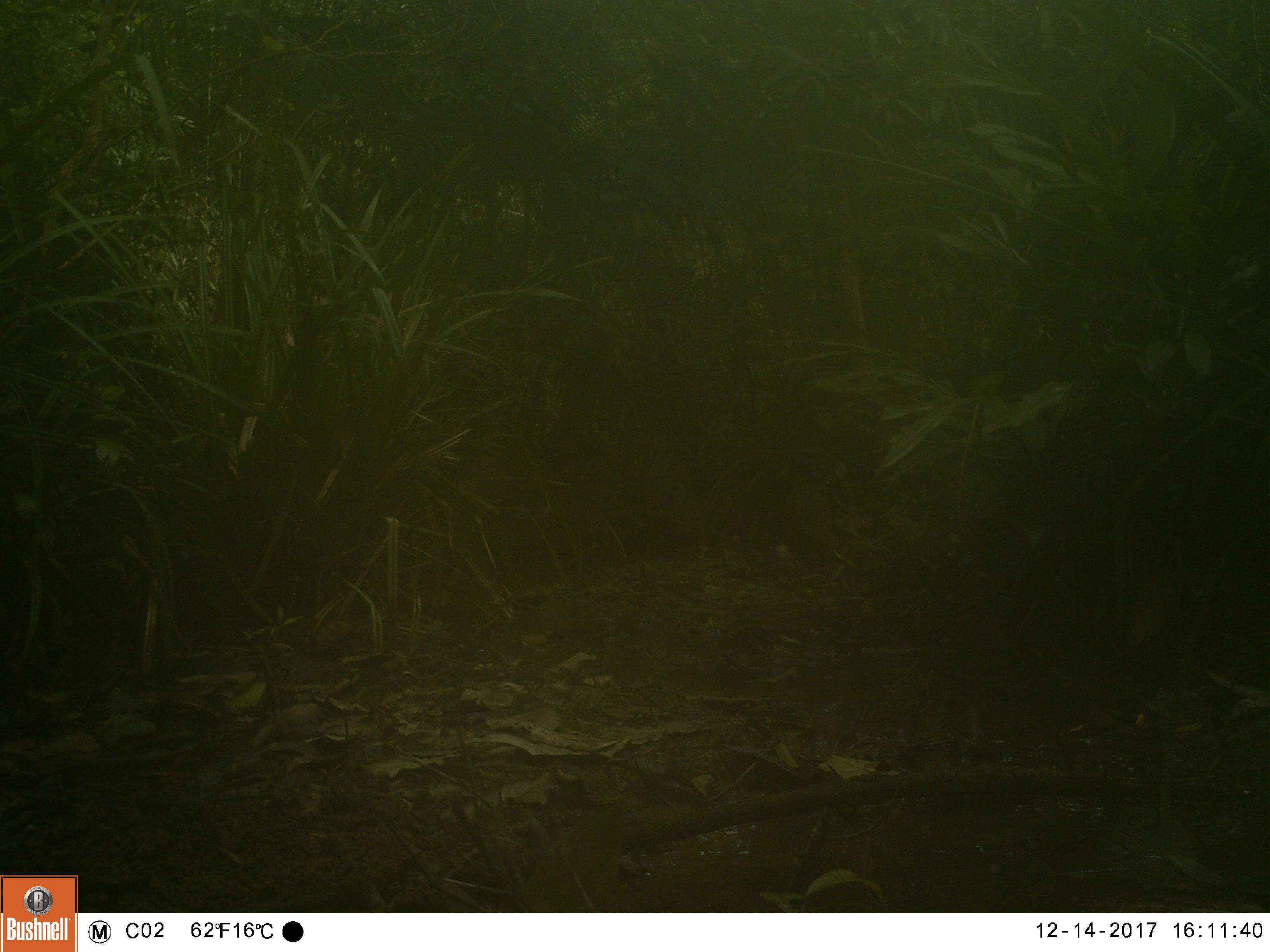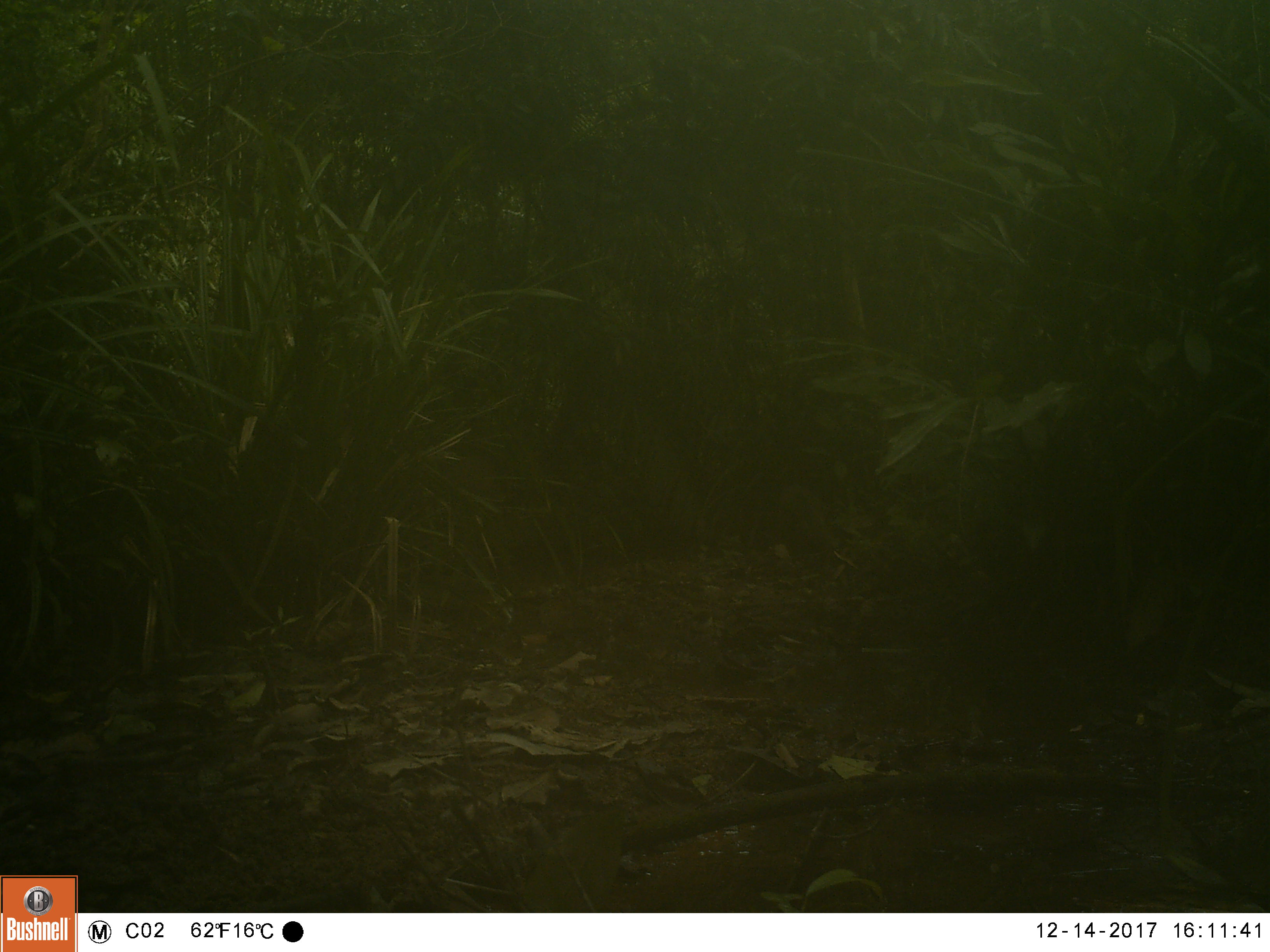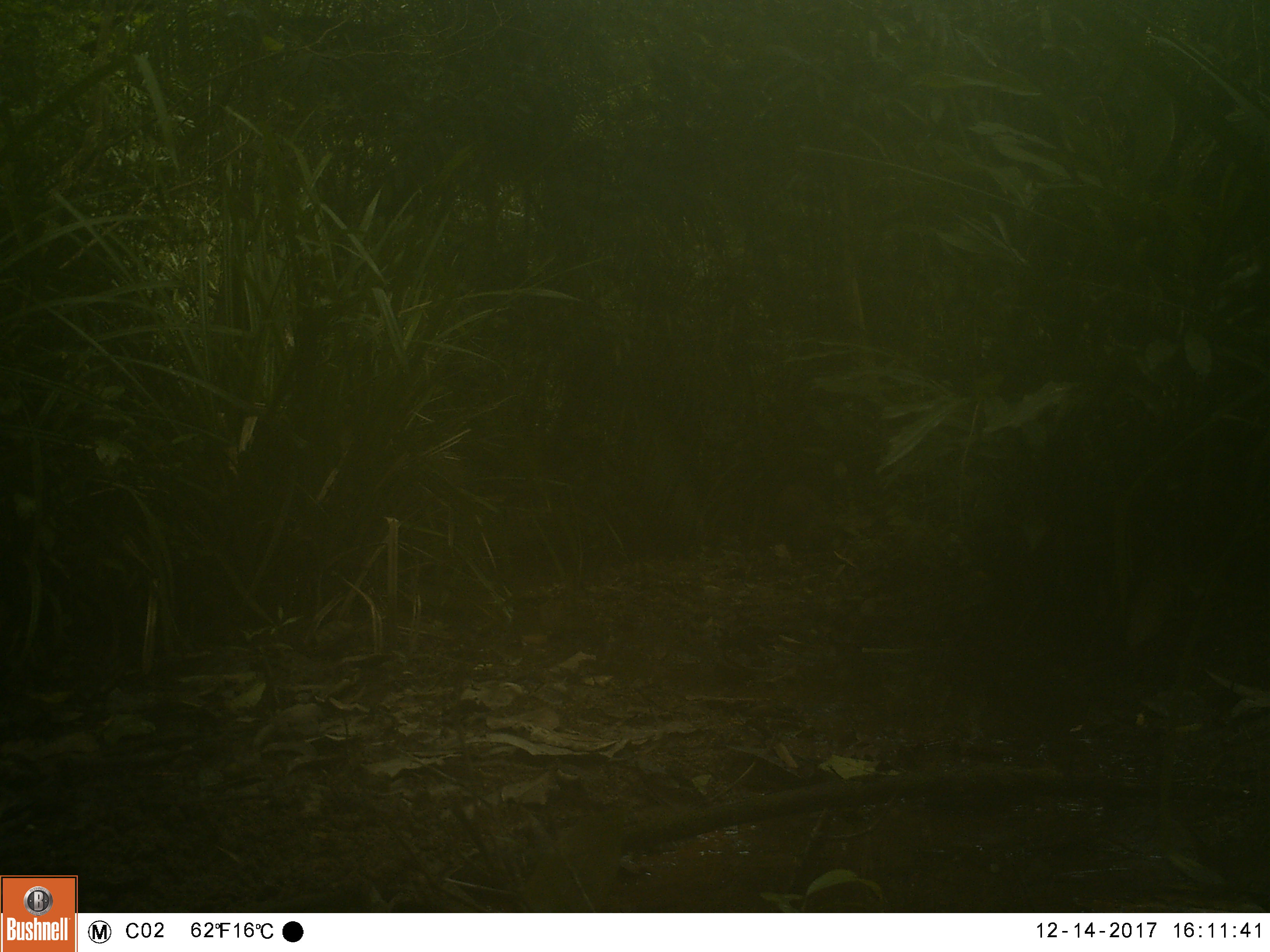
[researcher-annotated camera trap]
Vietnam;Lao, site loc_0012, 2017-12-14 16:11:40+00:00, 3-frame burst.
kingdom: Animalia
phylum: Chordata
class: Mammalia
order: Artiodactyla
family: Suidae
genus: Sus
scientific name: Sus scrofa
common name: eurasian wild pig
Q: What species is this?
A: Eurasian wild pig (Sus scrofa).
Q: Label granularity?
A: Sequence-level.